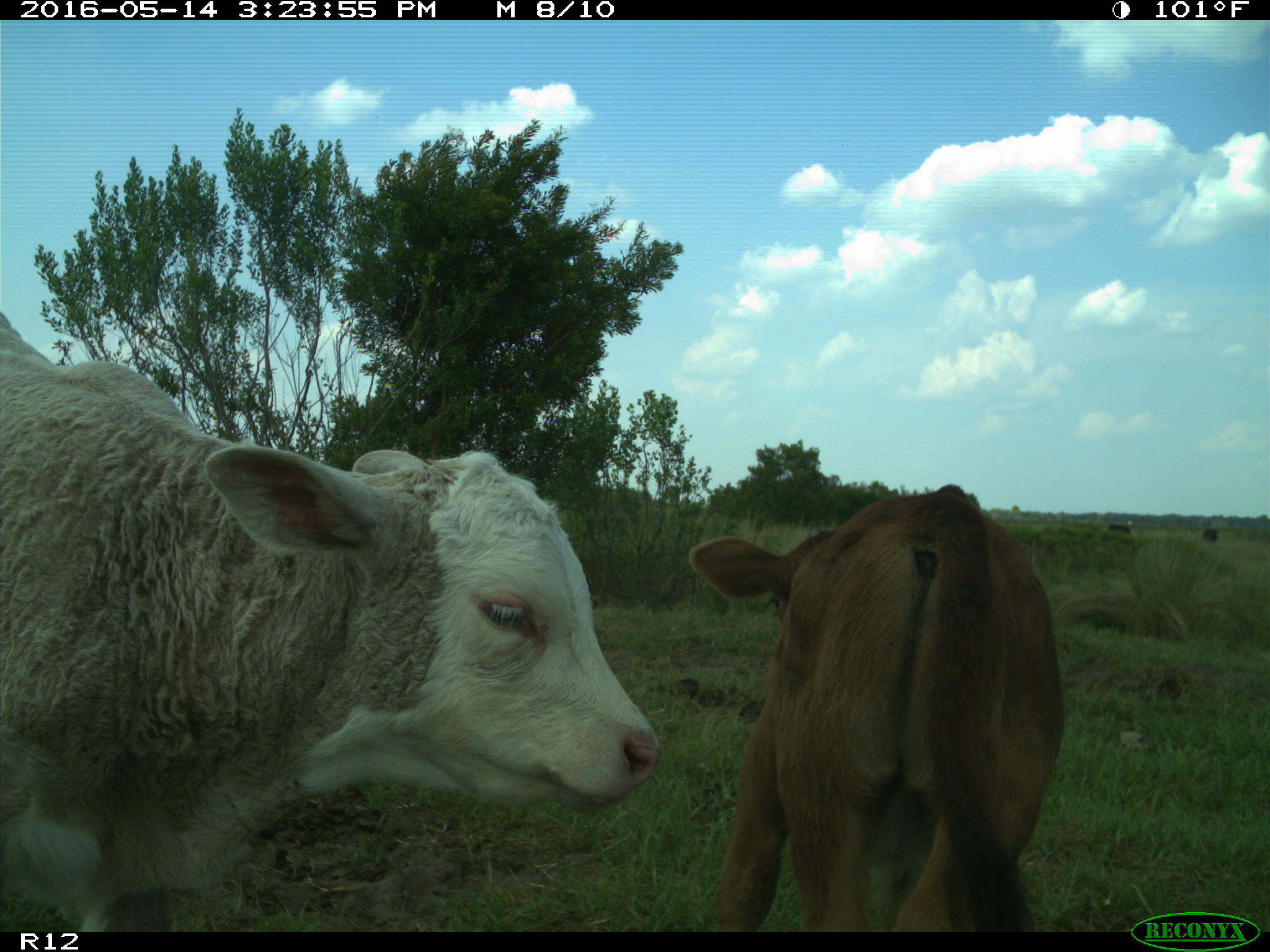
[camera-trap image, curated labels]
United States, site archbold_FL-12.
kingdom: Animalia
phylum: Chordata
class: Mammalia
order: Artiodactyla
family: Bovidae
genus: Bos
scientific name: Bos taurus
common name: domestic cow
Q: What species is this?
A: Bos taurus (domestic cow).